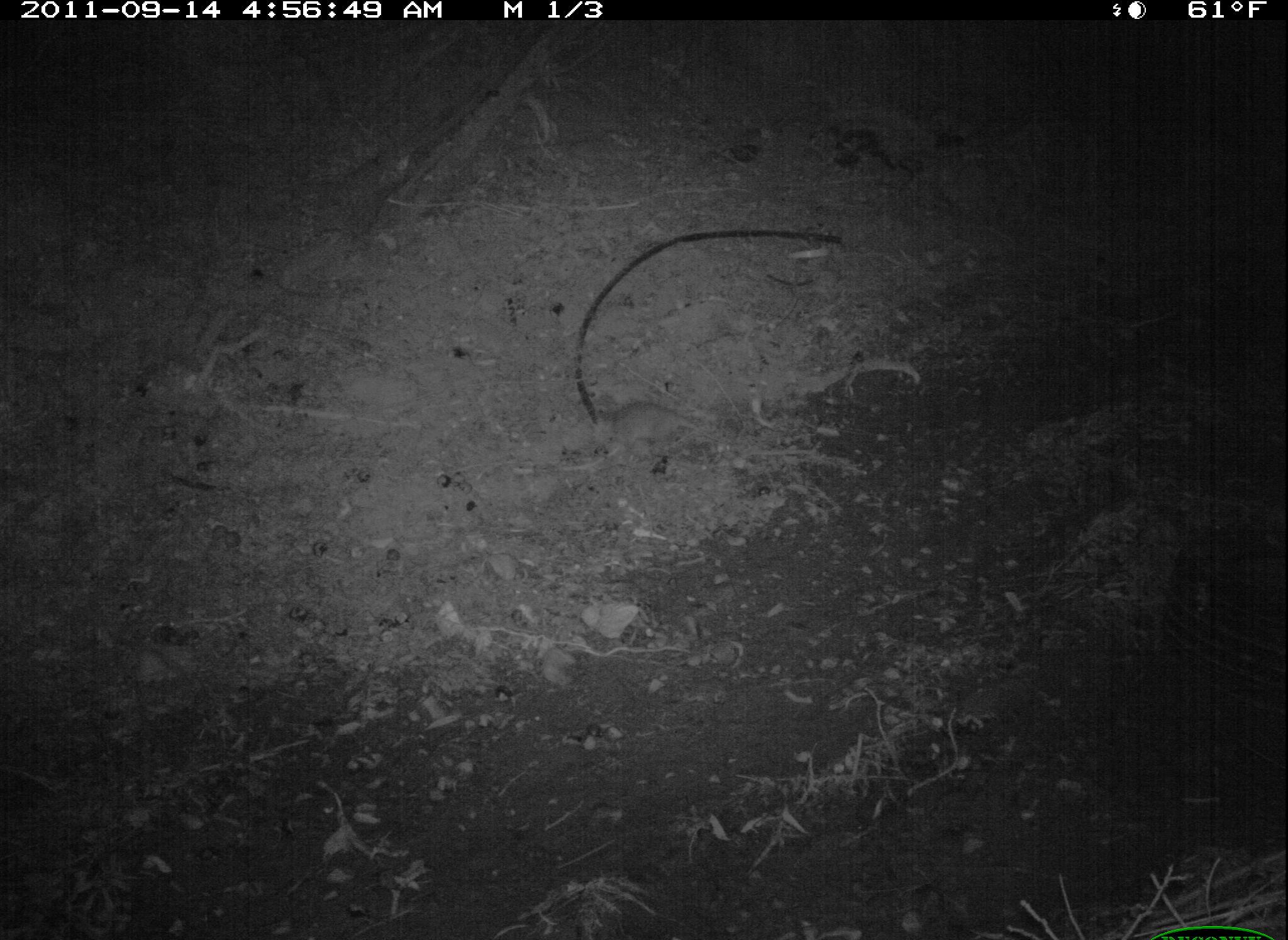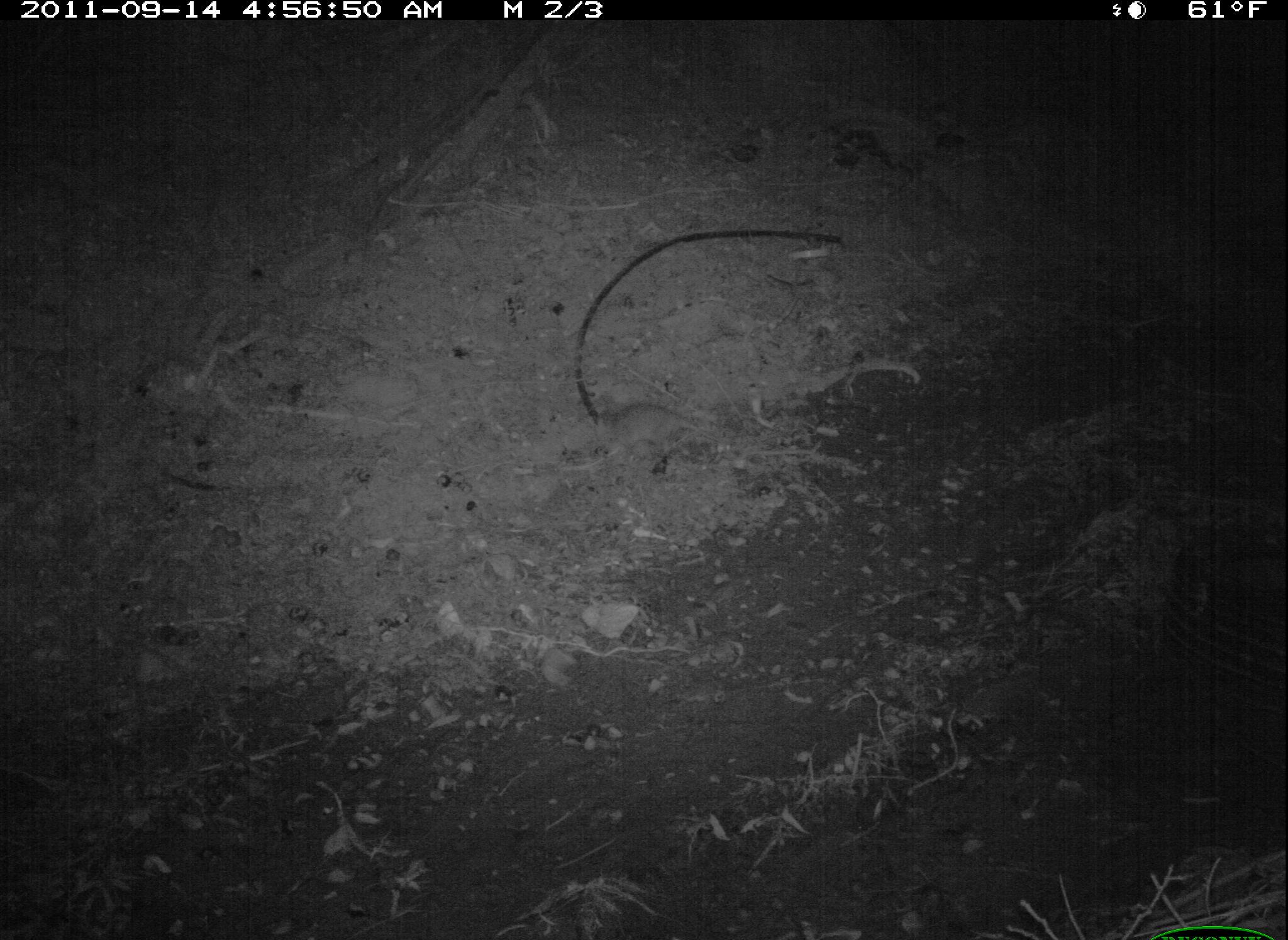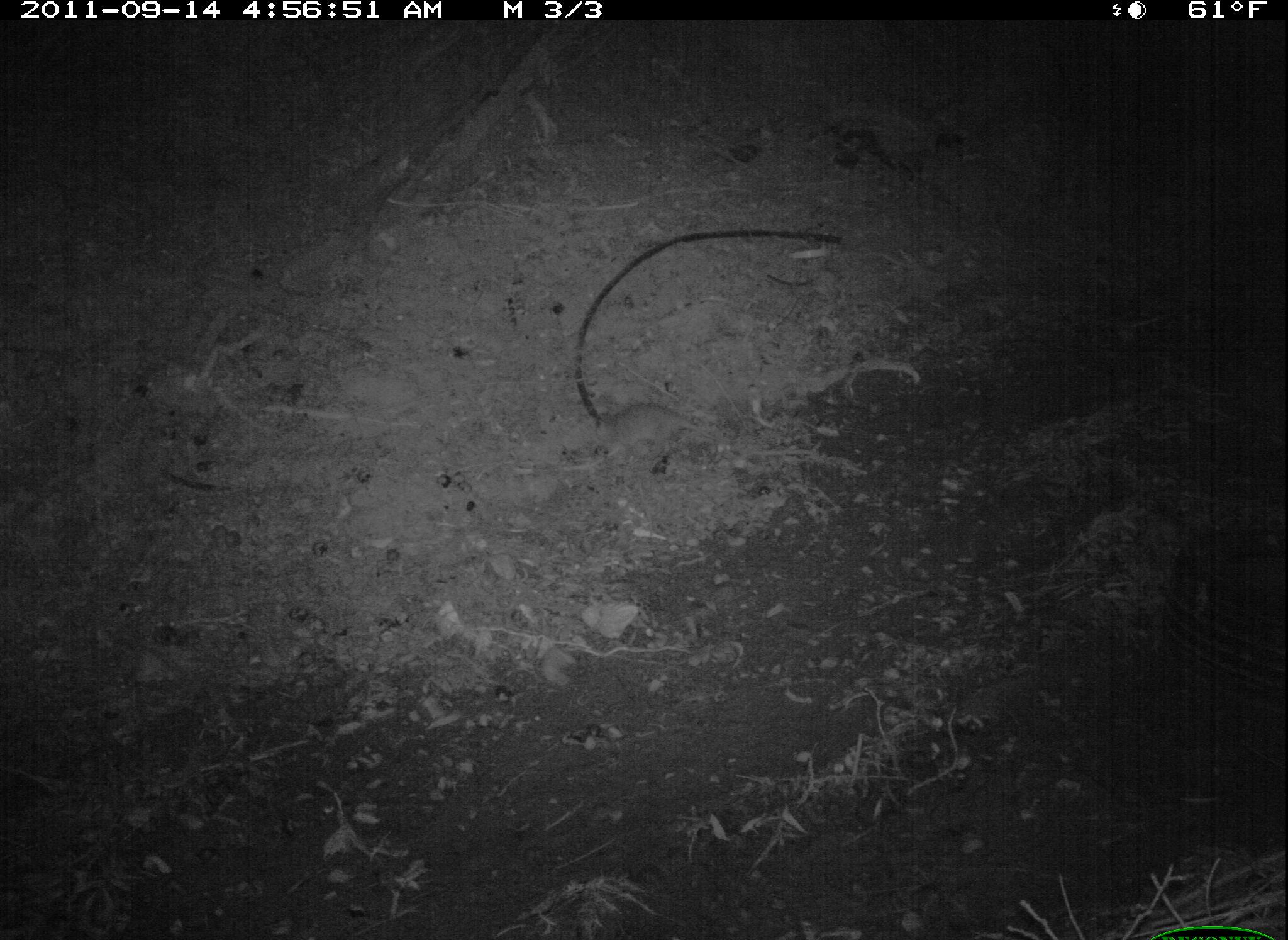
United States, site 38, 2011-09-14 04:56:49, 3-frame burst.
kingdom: Animalia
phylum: Chordata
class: Mammalia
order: Didelphimorphia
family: Didelphidae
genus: Didelphis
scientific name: Didelphis virginiana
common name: virginia opossum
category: opossum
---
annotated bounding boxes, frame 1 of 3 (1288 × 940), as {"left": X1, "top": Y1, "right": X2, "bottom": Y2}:
opossum: {"left": 578, "top": 384, "right": 734, "bottom": 465}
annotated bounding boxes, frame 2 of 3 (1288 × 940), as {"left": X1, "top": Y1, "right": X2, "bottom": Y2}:
opossum: {"left": 580, "top": 382, "right": 766, "bottom": 472}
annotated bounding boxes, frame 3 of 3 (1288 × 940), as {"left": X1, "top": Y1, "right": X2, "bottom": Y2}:
opossum: {"left": 576, "top": 388, "right": 752, "bottom": 498}